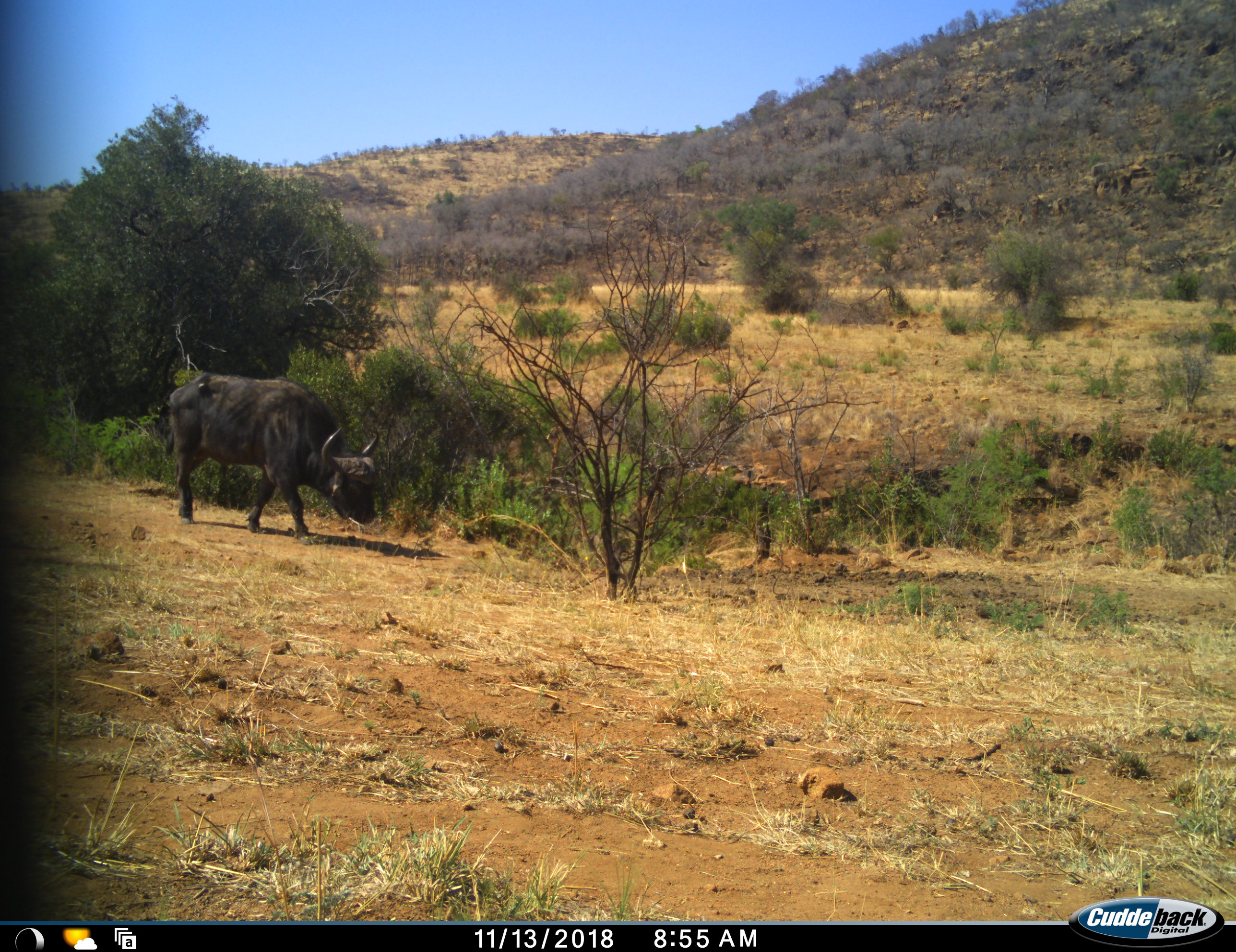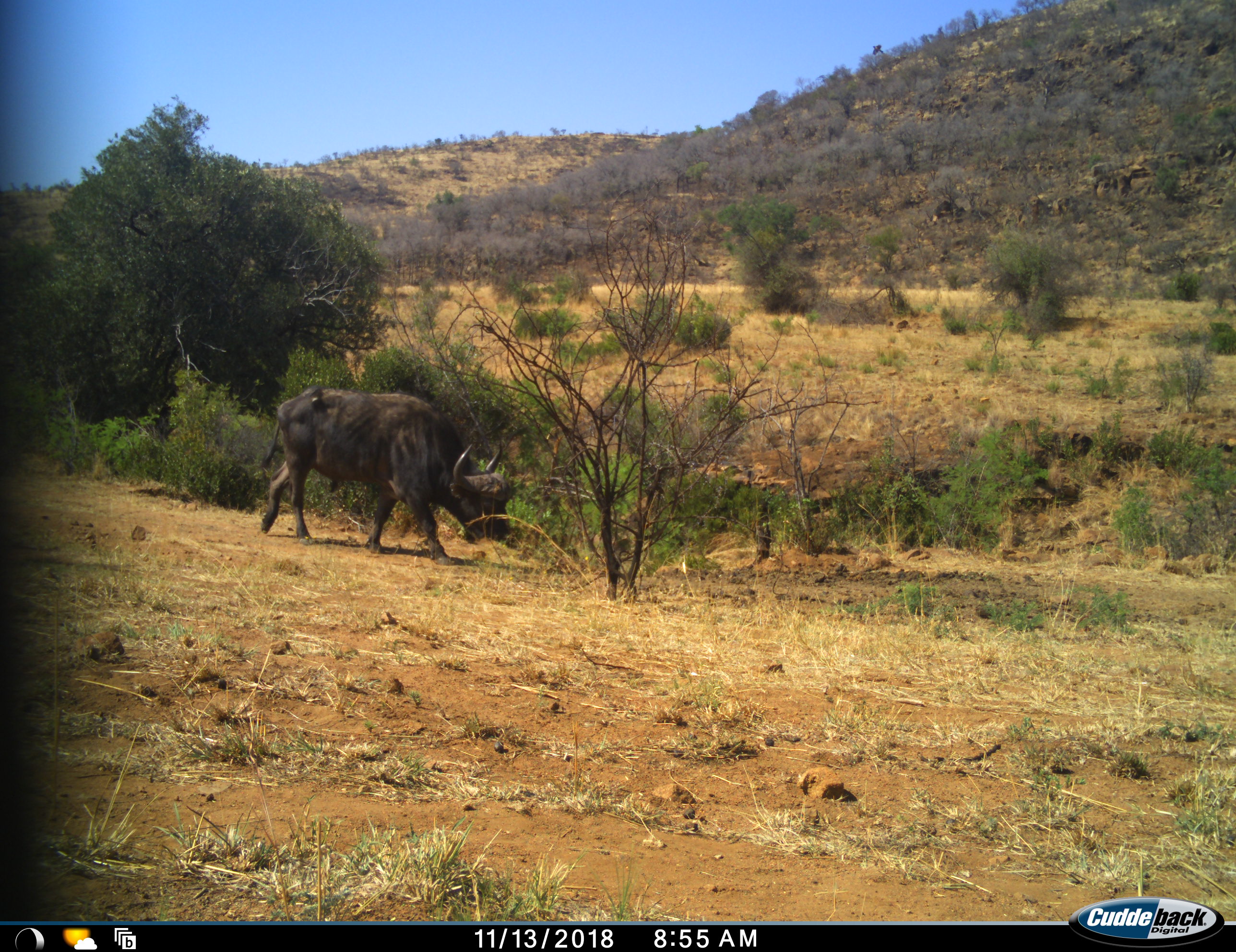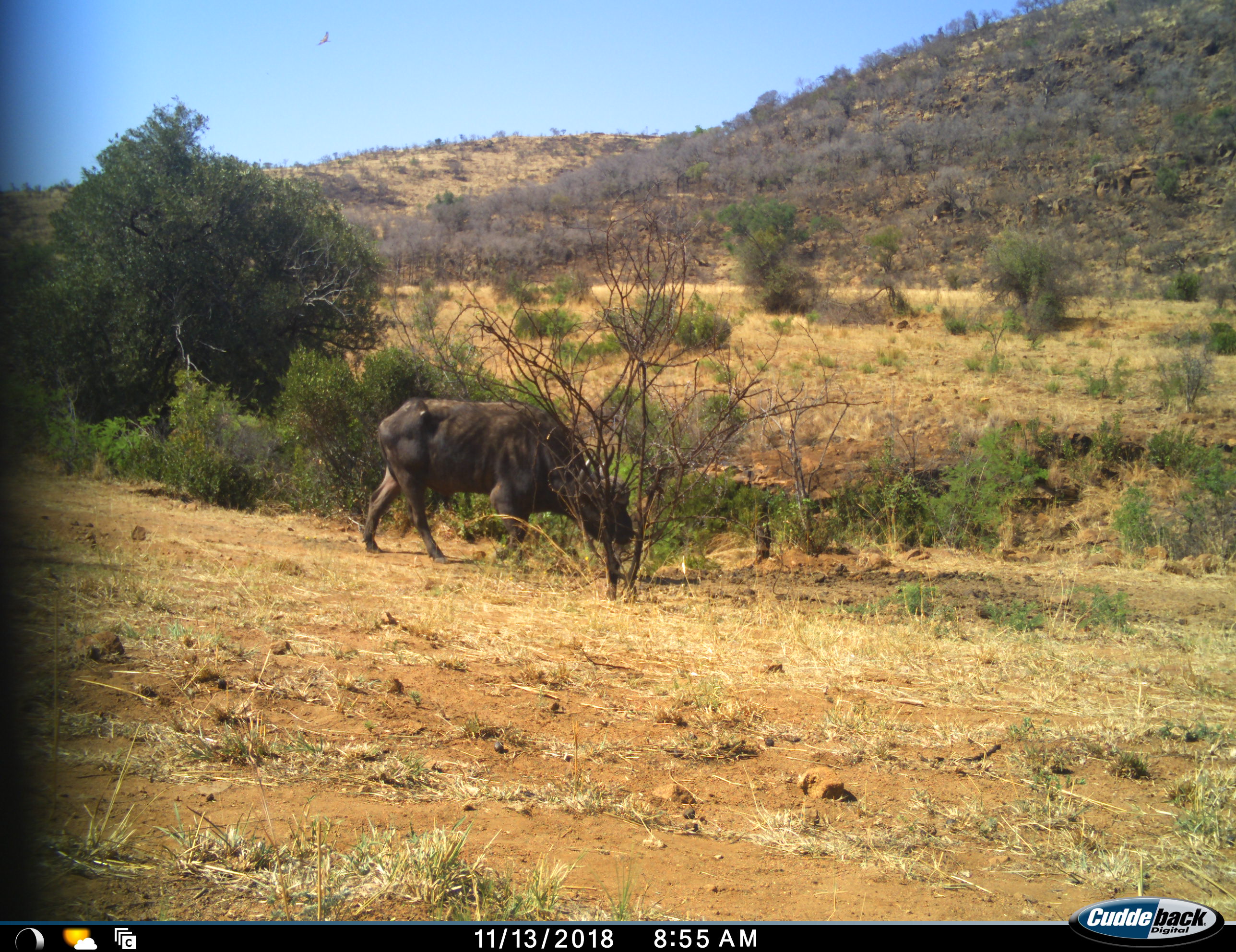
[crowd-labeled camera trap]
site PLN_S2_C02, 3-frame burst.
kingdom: Animalia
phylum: Chordata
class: Mammalia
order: Artiodactyla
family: Bovidae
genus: Syncerus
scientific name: Syncerus caffer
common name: african buffalo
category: buffalo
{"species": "buffalo (african buffalo) (Syncerus caffer)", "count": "1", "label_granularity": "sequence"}